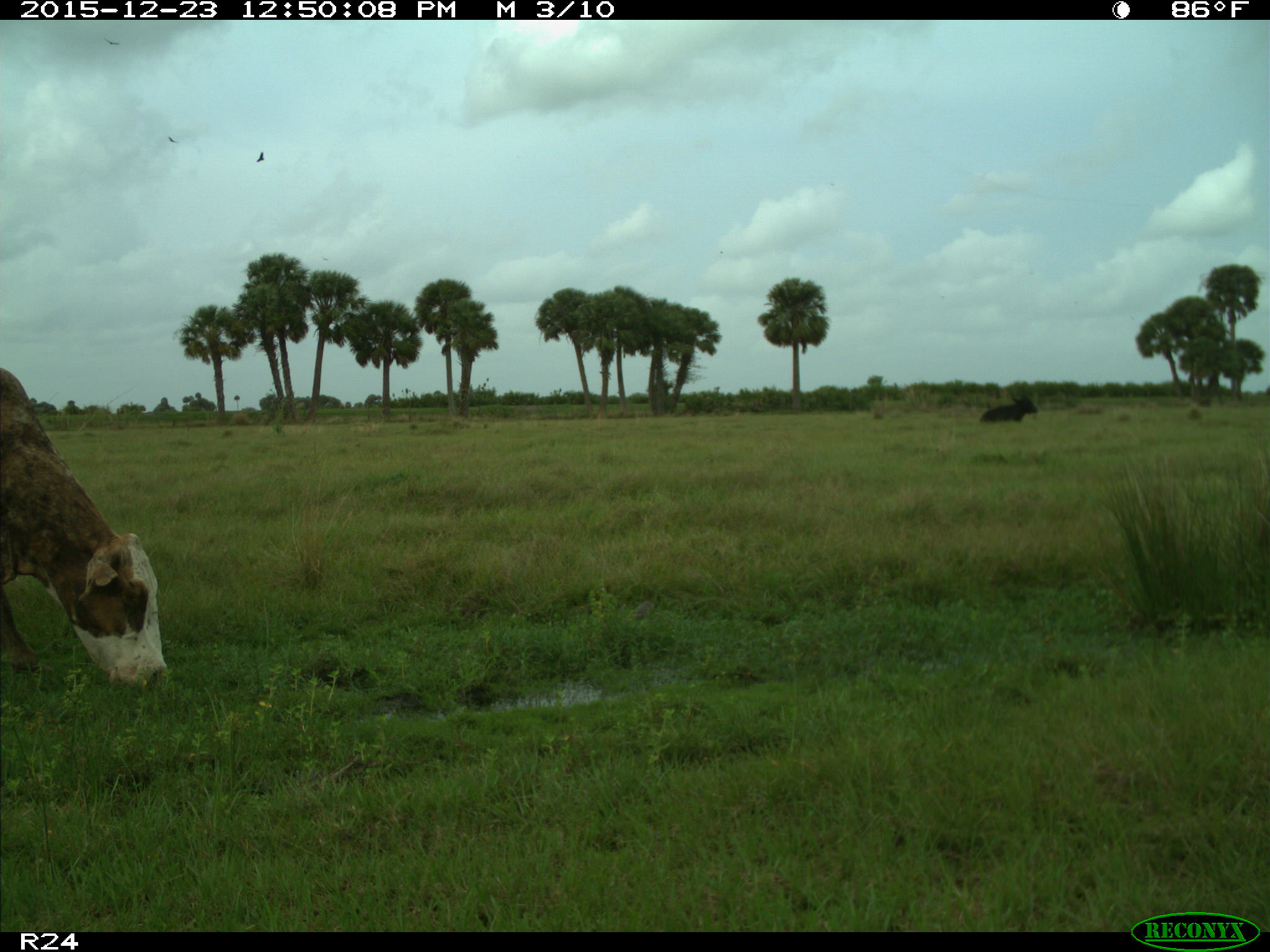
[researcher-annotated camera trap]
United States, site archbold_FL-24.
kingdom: Animalia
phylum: Chordata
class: Mammalia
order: Artiodactyla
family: Bovidae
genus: Bos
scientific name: Bos taurus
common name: domestic cow